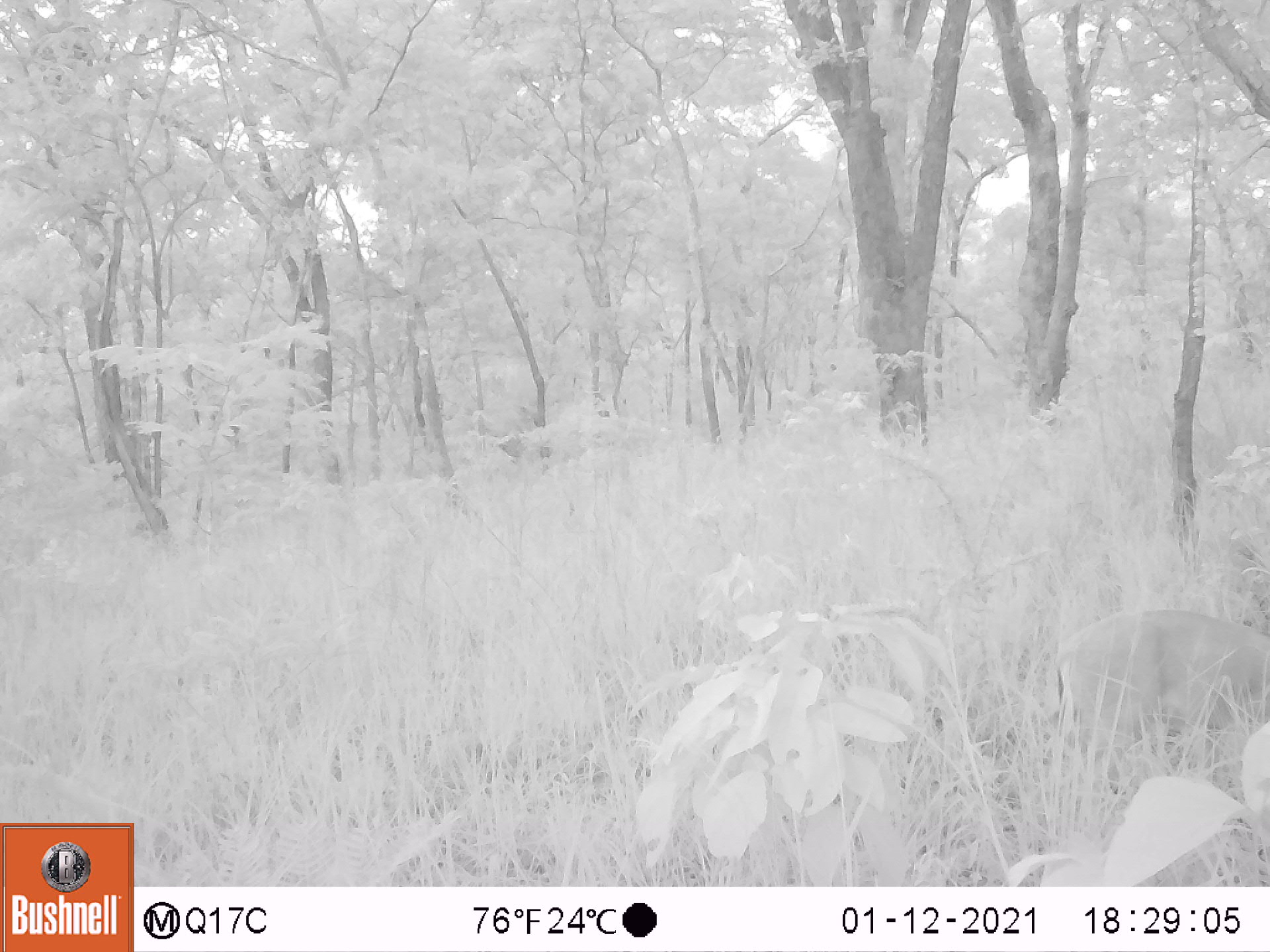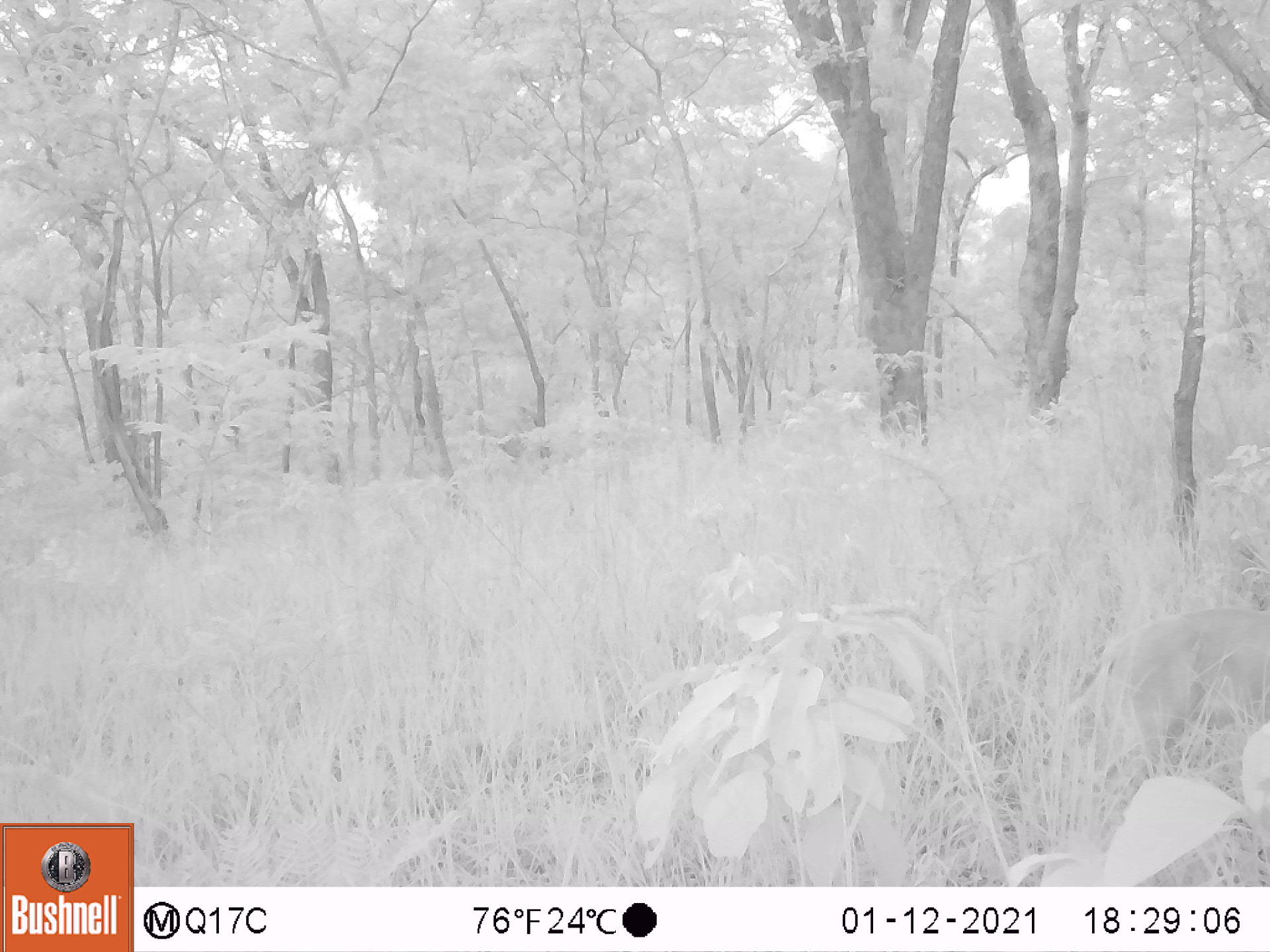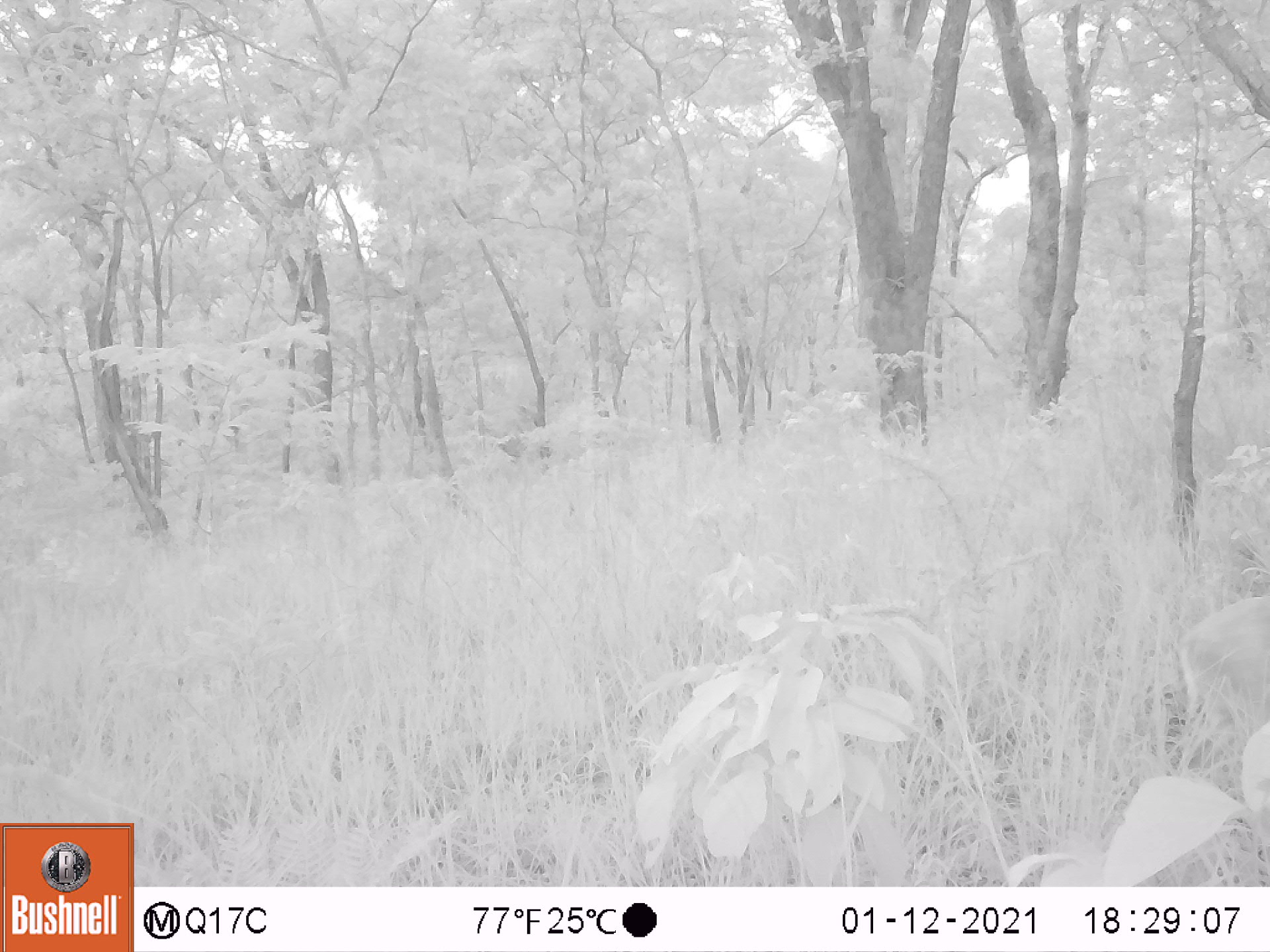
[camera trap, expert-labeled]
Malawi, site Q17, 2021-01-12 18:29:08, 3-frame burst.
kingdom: Animalia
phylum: Chordata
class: Mammalia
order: Artiodactyla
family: Bovidae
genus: Sylvicapra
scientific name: Sylvicapra grimmia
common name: common duiker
Common duiker (Sylvicapra grimmia), count 1.